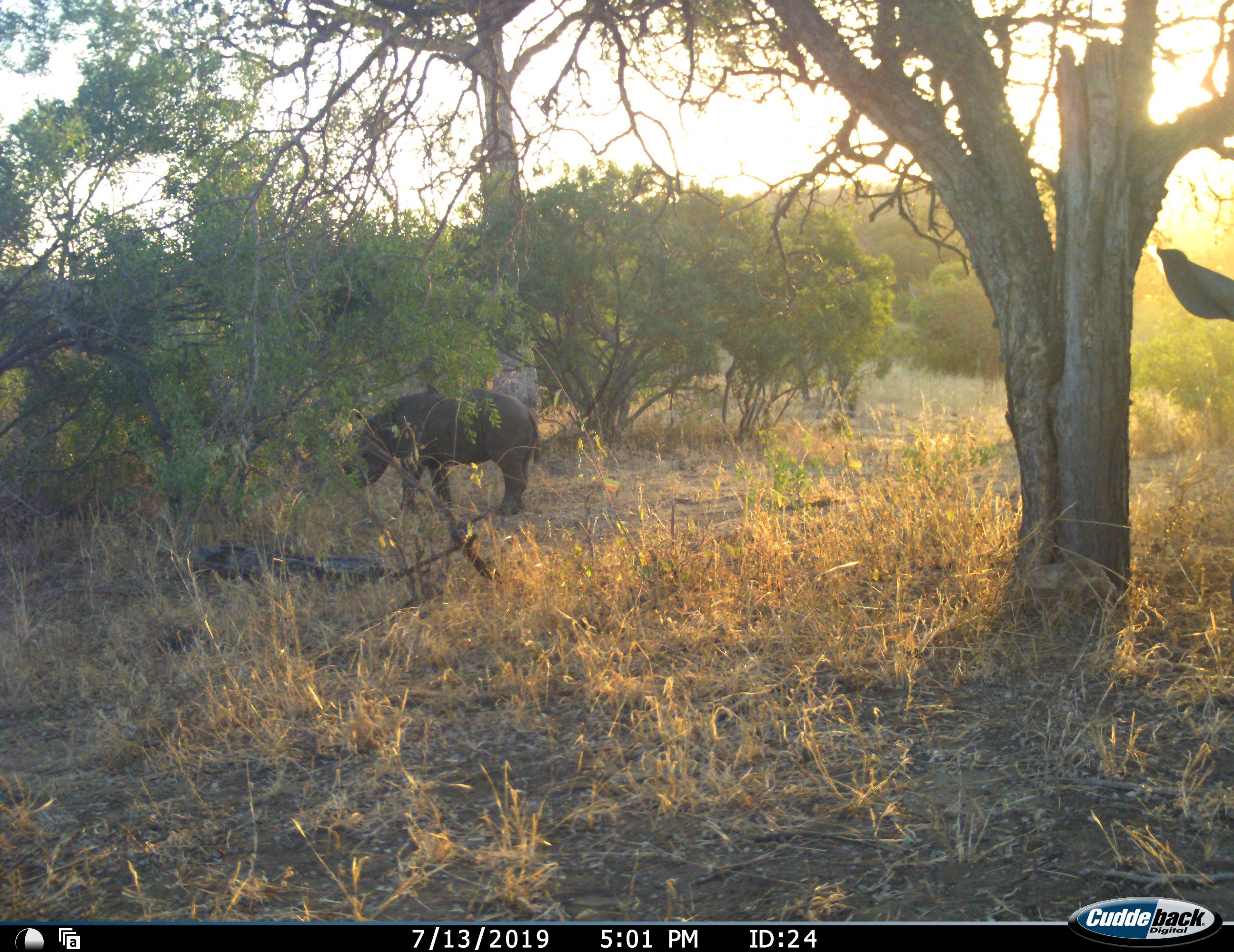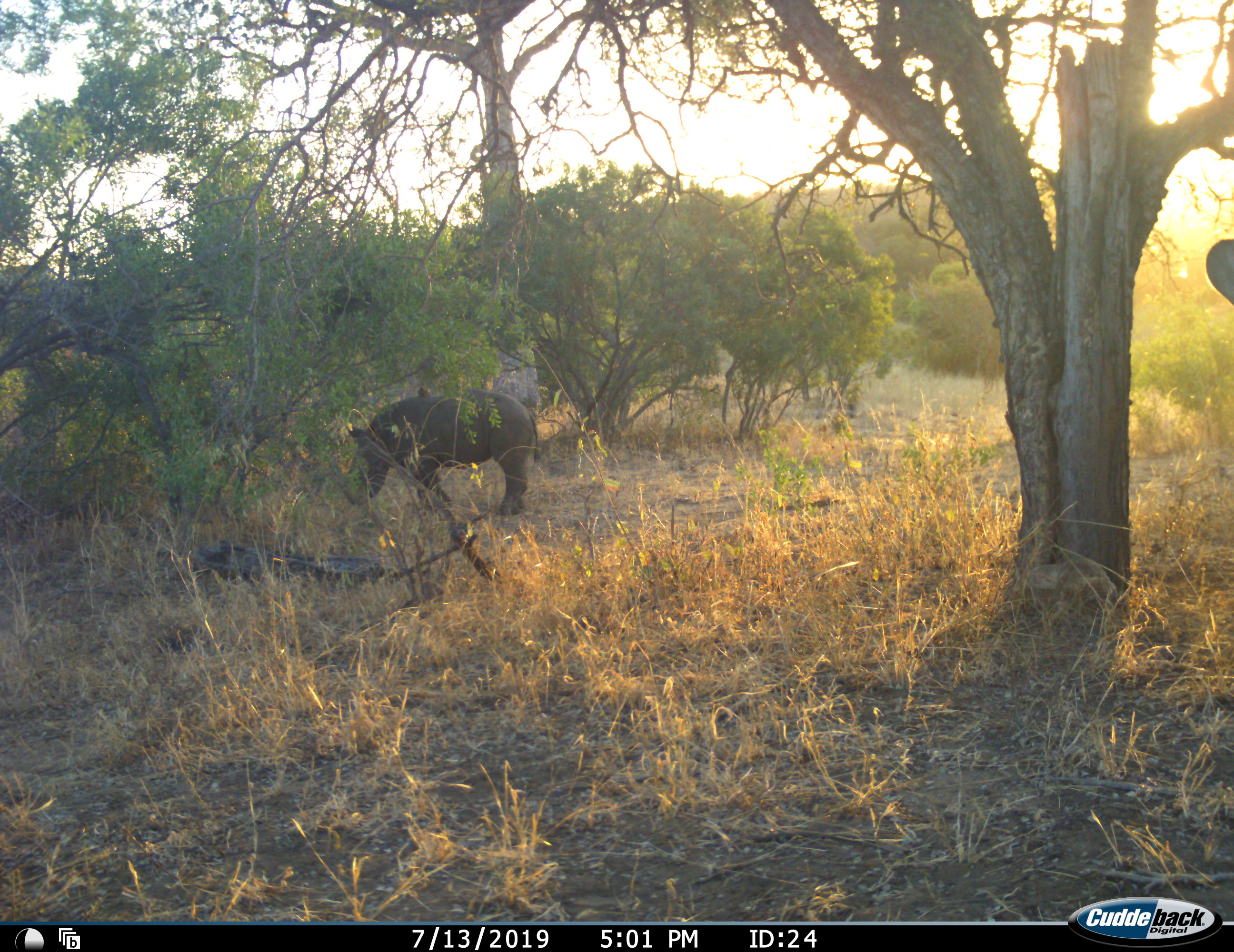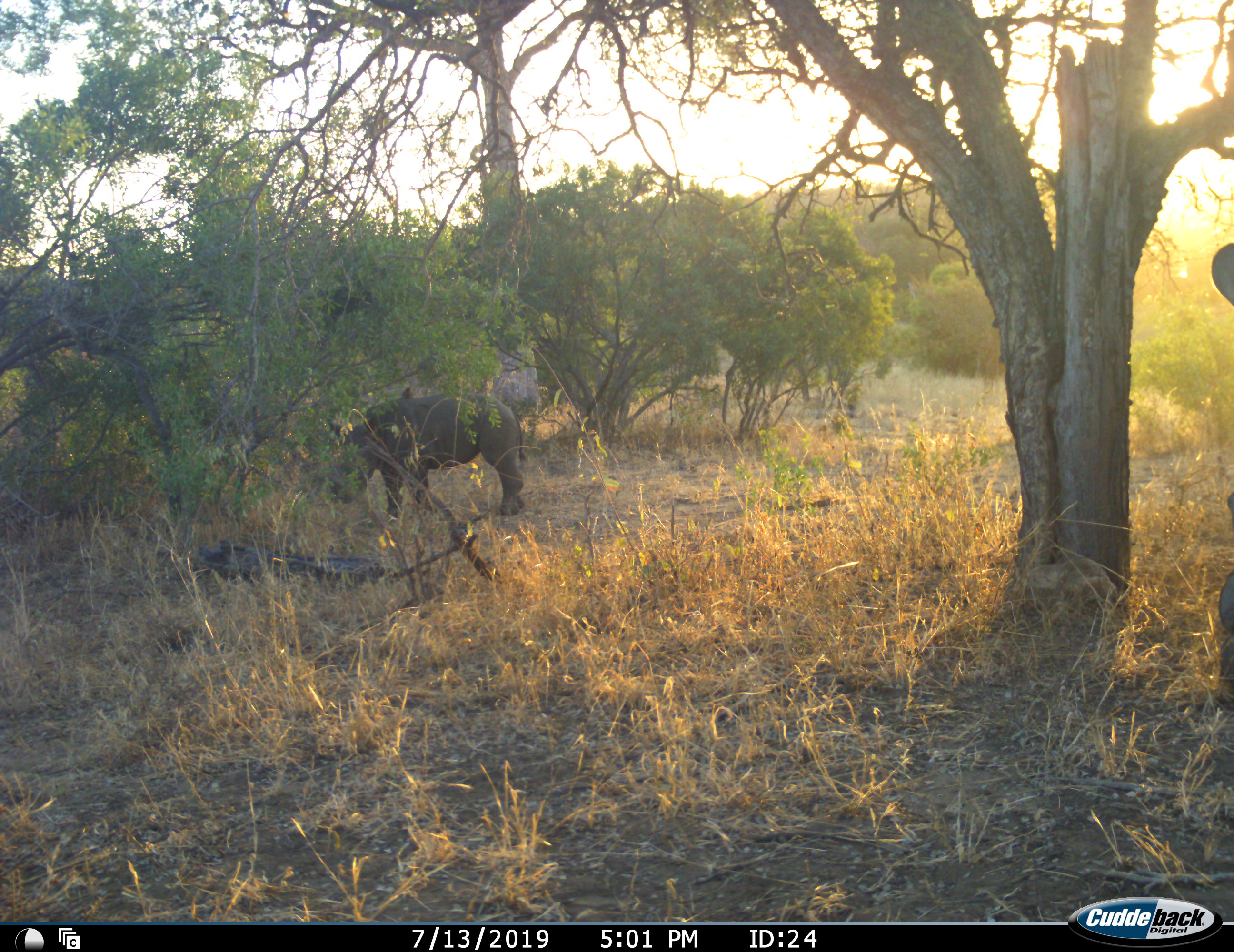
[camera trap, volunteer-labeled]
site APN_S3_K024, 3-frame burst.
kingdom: Animalia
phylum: Chordata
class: Mammalia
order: Perissodactyla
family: Rhinocerotidae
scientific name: Rhinocerotidae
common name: unknown rhinoceros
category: rhinocerosunknown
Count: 2.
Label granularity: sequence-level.